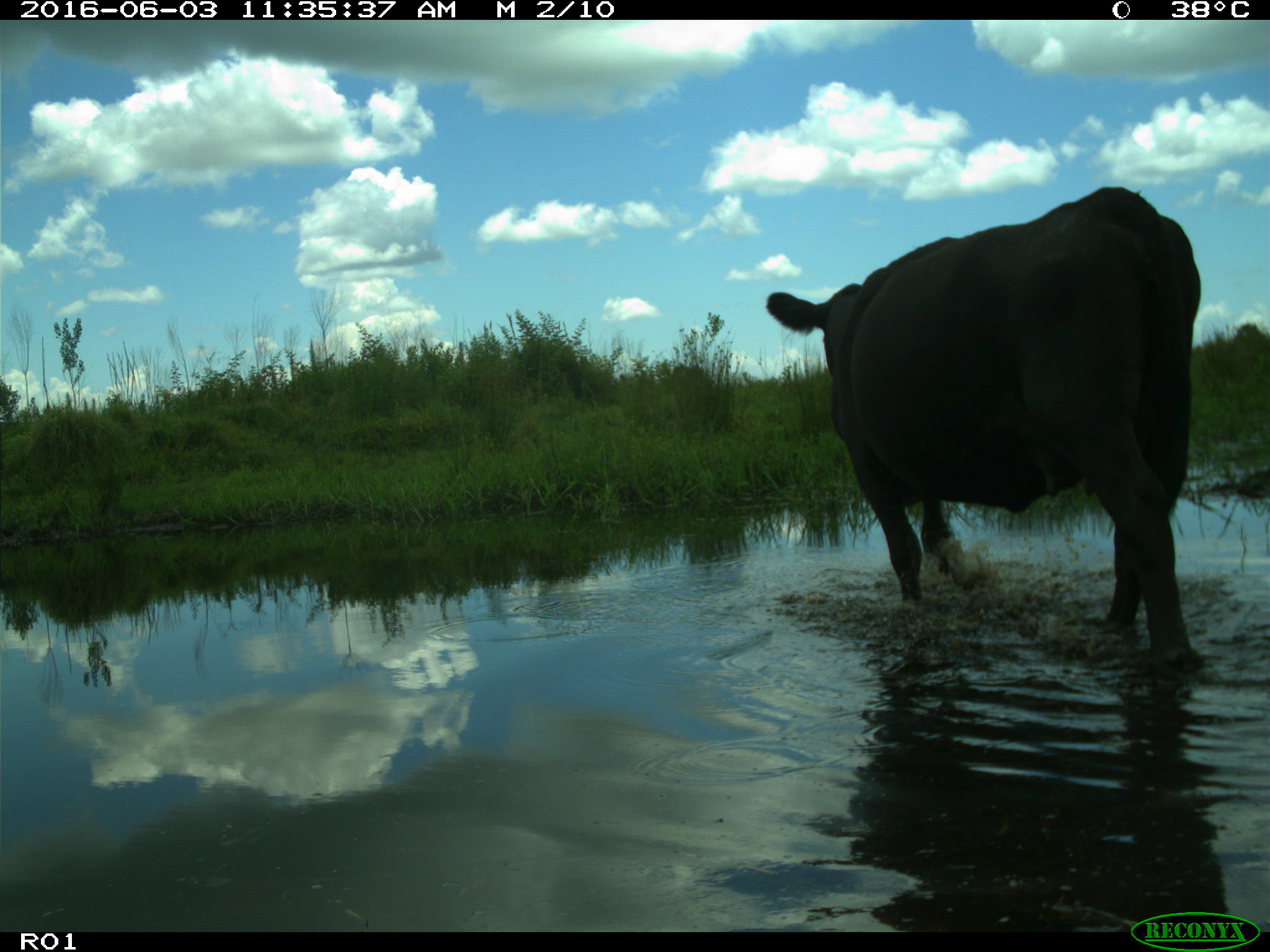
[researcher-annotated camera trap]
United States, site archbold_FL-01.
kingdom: Animalia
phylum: Chordata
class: Mammalia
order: Artiodactyla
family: Bovidae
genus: Bos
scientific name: Bos taurus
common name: domestic cow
Bos taurus (domestic cow).